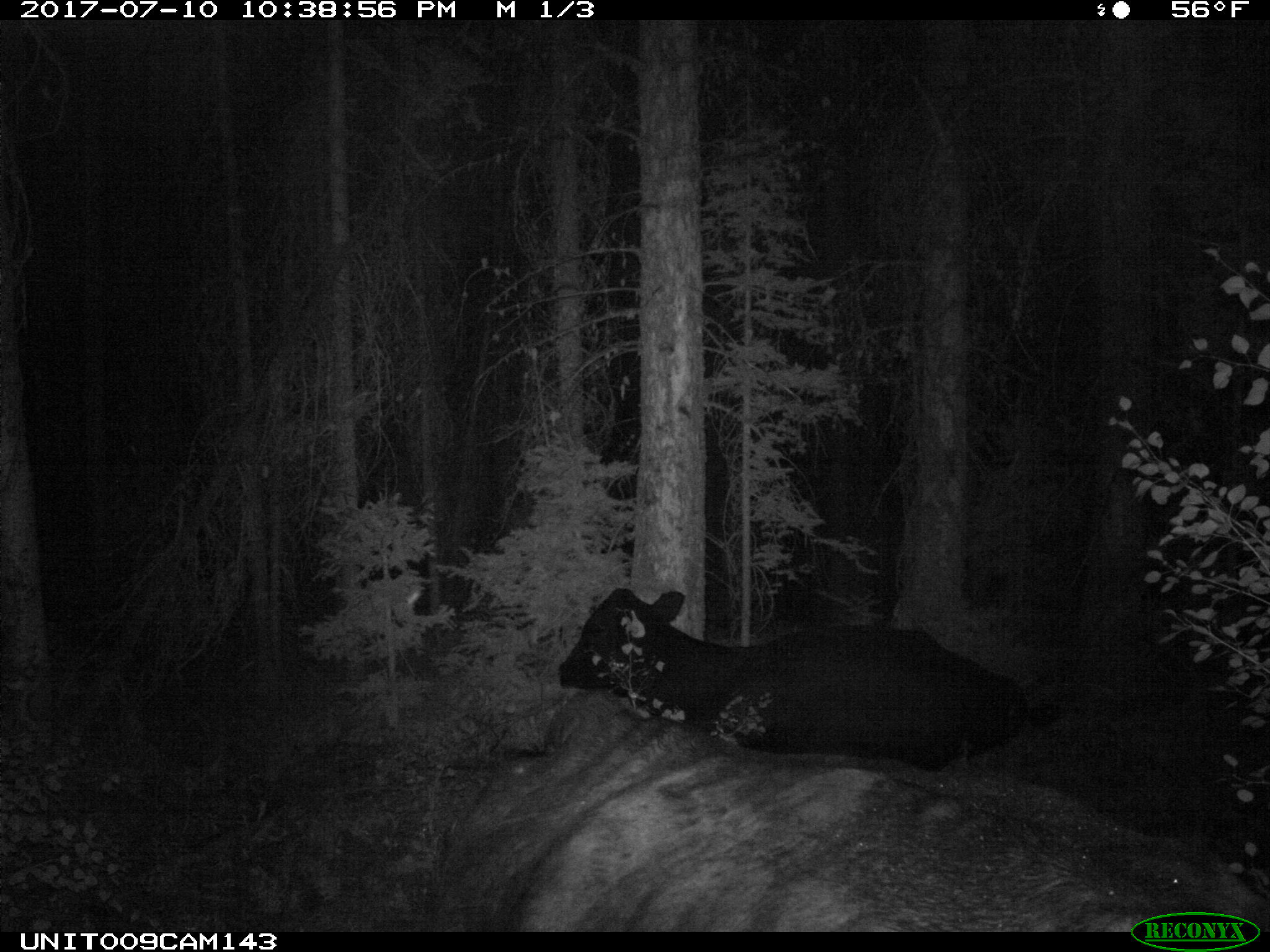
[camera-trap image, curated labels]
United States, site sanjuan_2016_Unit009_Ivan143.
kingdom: Animalia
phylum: Chordata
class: Mammalia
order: Artiodactyla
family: Bovidae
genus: Bos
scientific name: Bos taurus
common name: domestic cow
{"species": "Bos taurus (domestic cow)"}